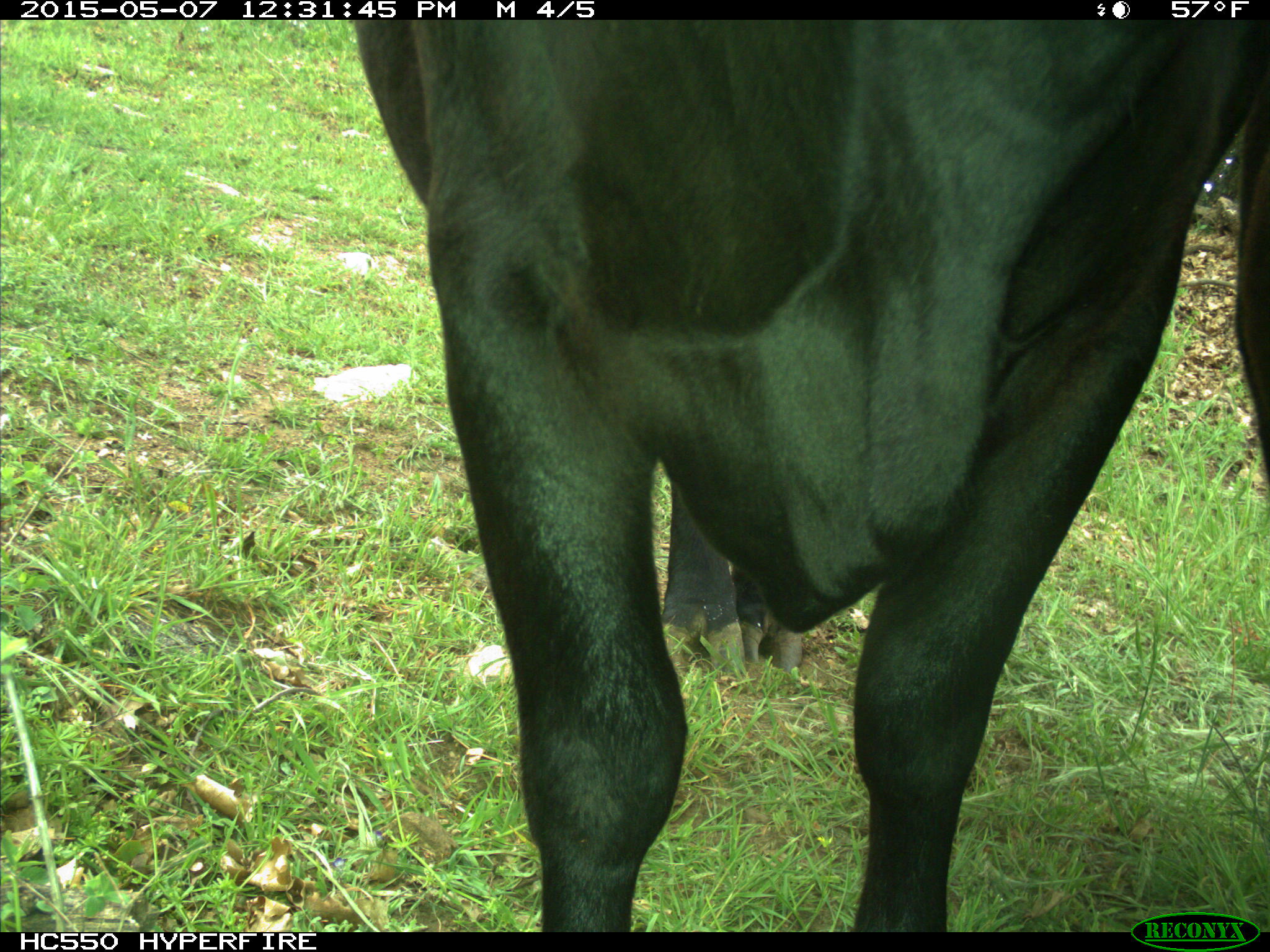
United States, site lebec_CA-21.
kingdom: Animalia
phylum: Chordata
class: Mammalia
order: Artiodactyla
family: Bovidae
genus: Bos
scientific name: Bos taurus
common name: domestic cow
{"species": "Bos taurus (domestic cow)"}